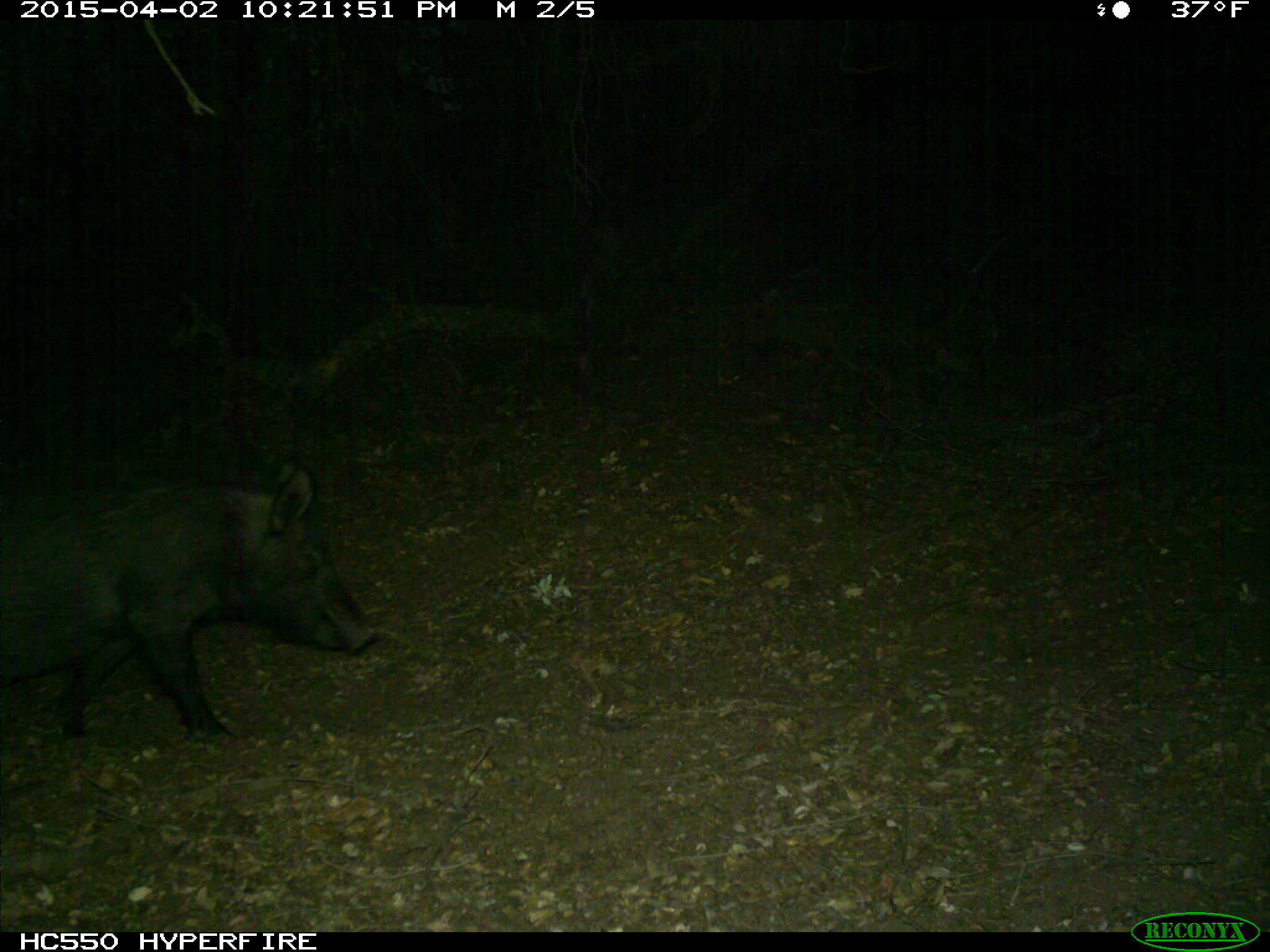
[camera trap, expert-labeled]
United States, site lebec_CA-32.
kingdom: Animalia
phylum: Chordata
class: Mammalia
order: Artiodactyla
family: Suidae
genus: Sus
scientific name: Sus scrofa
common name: wild boar